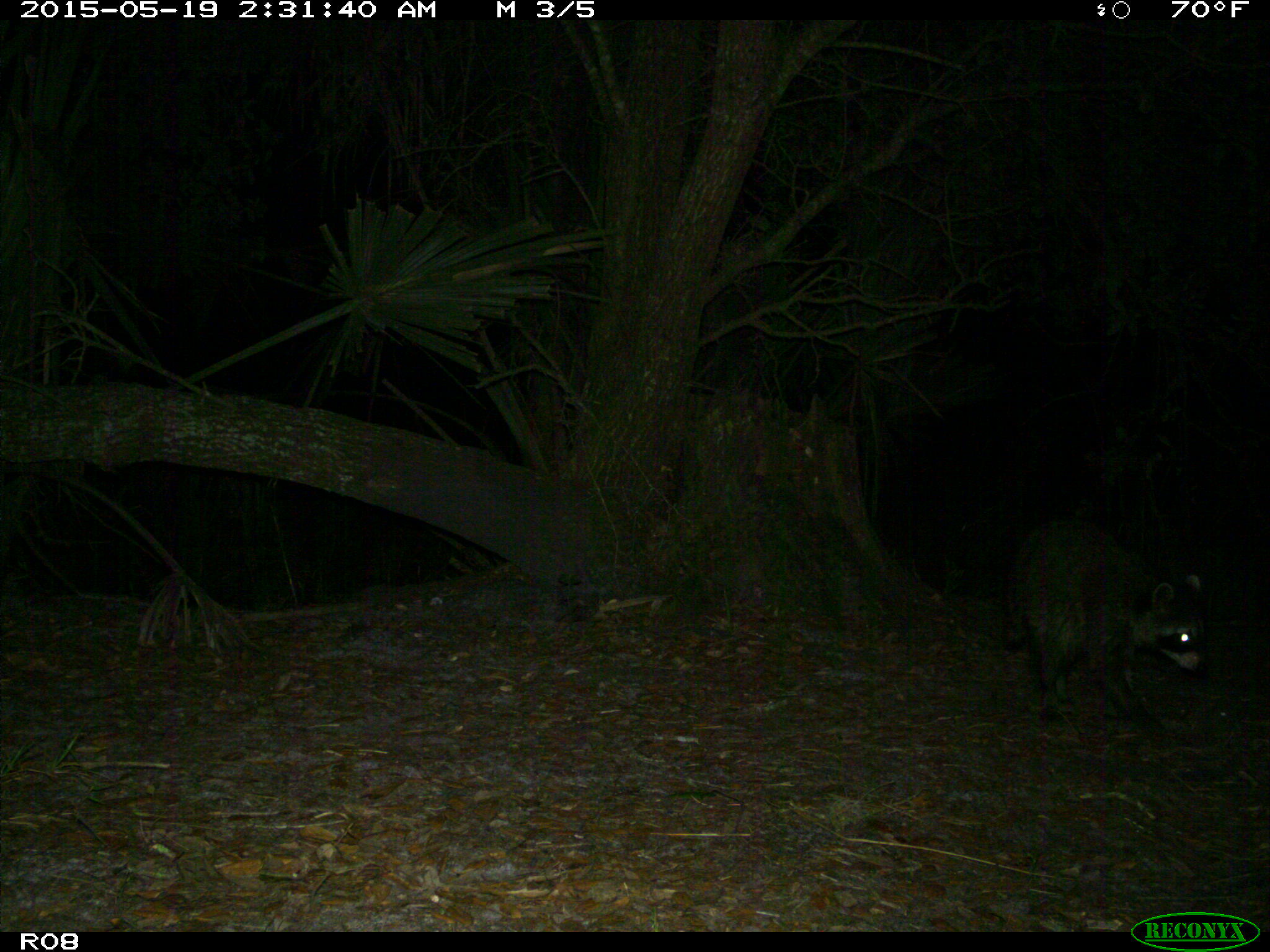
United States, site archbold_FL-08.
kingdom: Animalia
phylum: Chordata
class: Mammalia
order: Carnivora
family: Procyonidae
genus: Procyon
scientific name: Procyon lotor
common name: common raccoon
Procyon lotor (common raccoon).